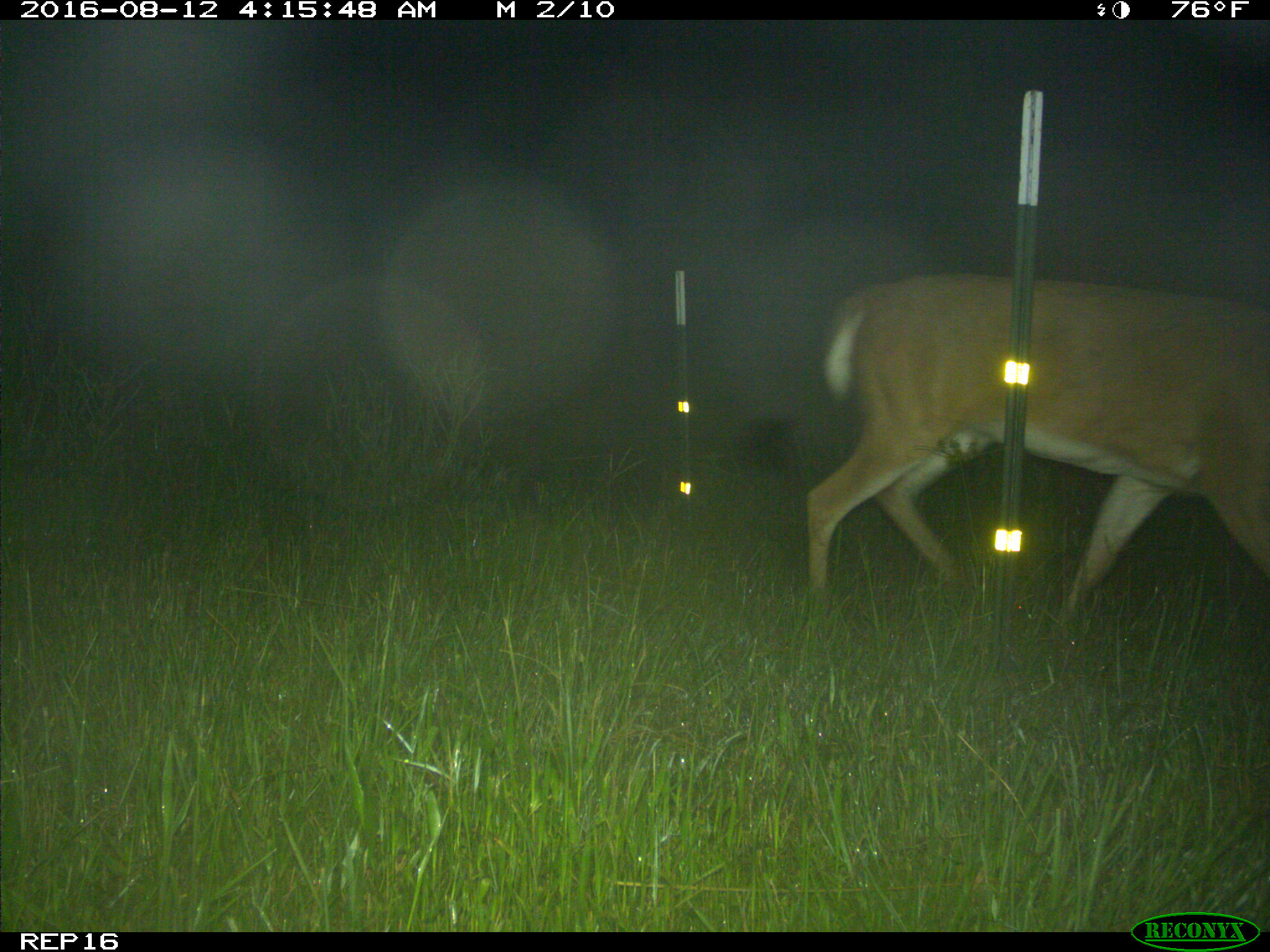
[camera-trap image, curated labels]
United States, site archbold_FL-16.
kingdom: Animalia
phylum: Chordata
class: Mammalia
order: Artiodactyla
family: Cervidae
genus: Odocoileus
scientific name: Odocoileus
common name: deer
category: unidentified deer